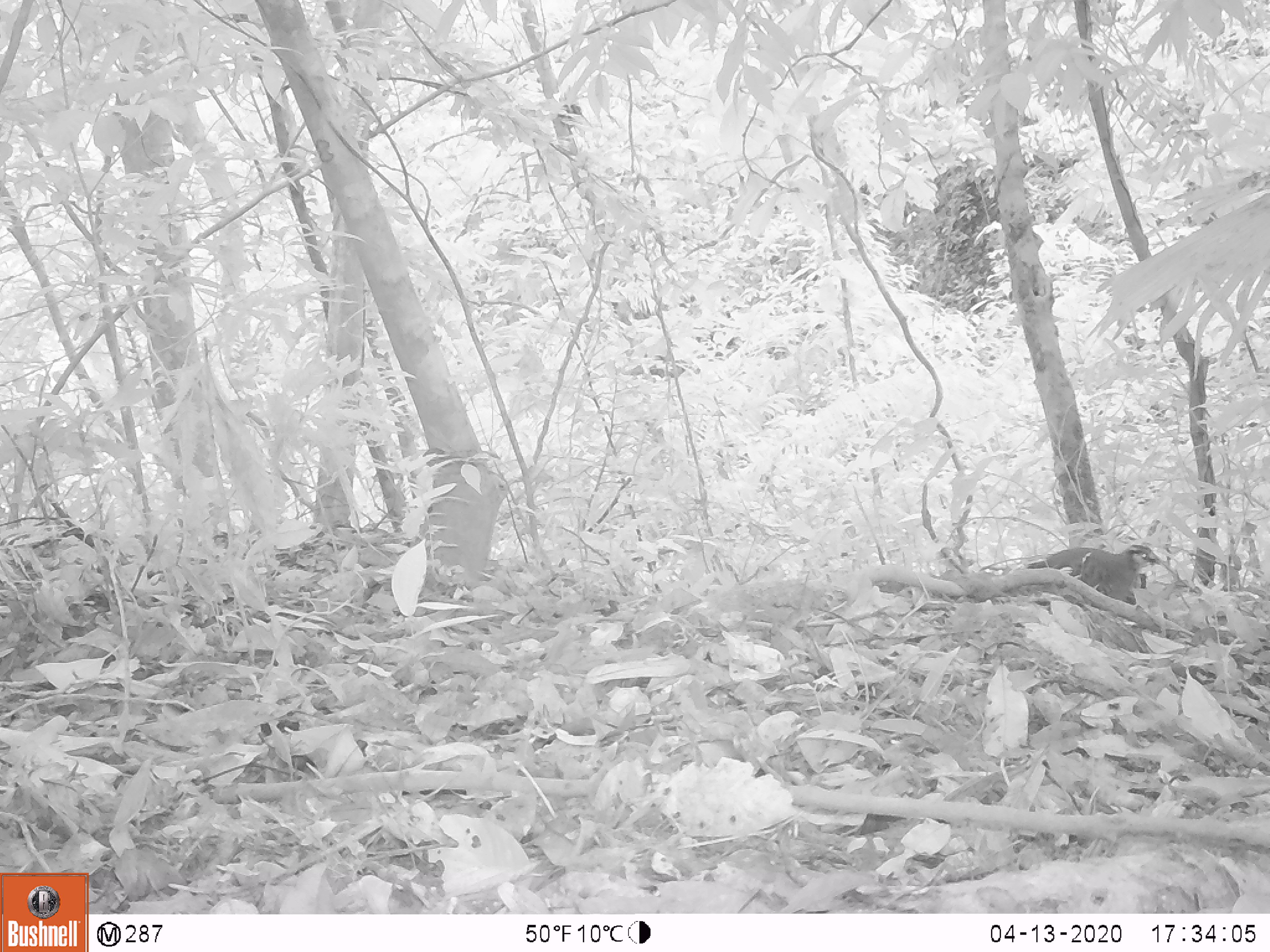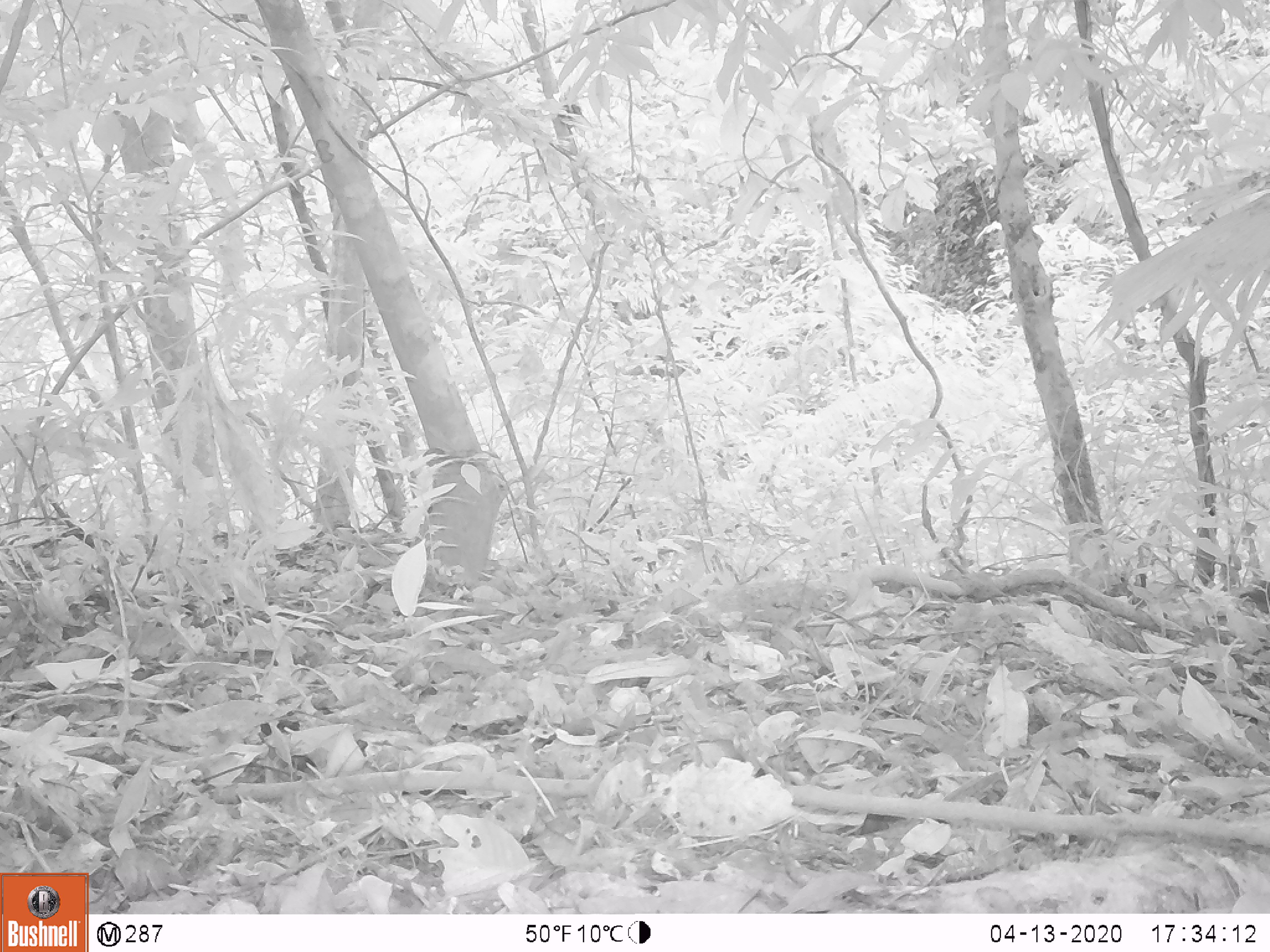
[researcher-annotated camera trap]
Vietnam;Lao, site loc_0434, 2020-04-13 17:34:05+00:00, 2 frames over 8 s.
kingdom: Animalia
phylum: Chordata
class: Aves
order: Galliformes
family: Phasianidae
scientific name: Phasianidae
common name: partridge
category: unidentified partridge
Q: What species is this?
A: Unidentified partridge (partridge) (Phasianidae).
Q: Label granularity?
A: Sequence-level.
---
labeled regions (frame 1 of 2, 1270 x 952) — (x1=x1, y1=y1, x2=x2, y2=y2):
unidentified partridge: (x1=1027, y1=544, x2=1156, y2=602)